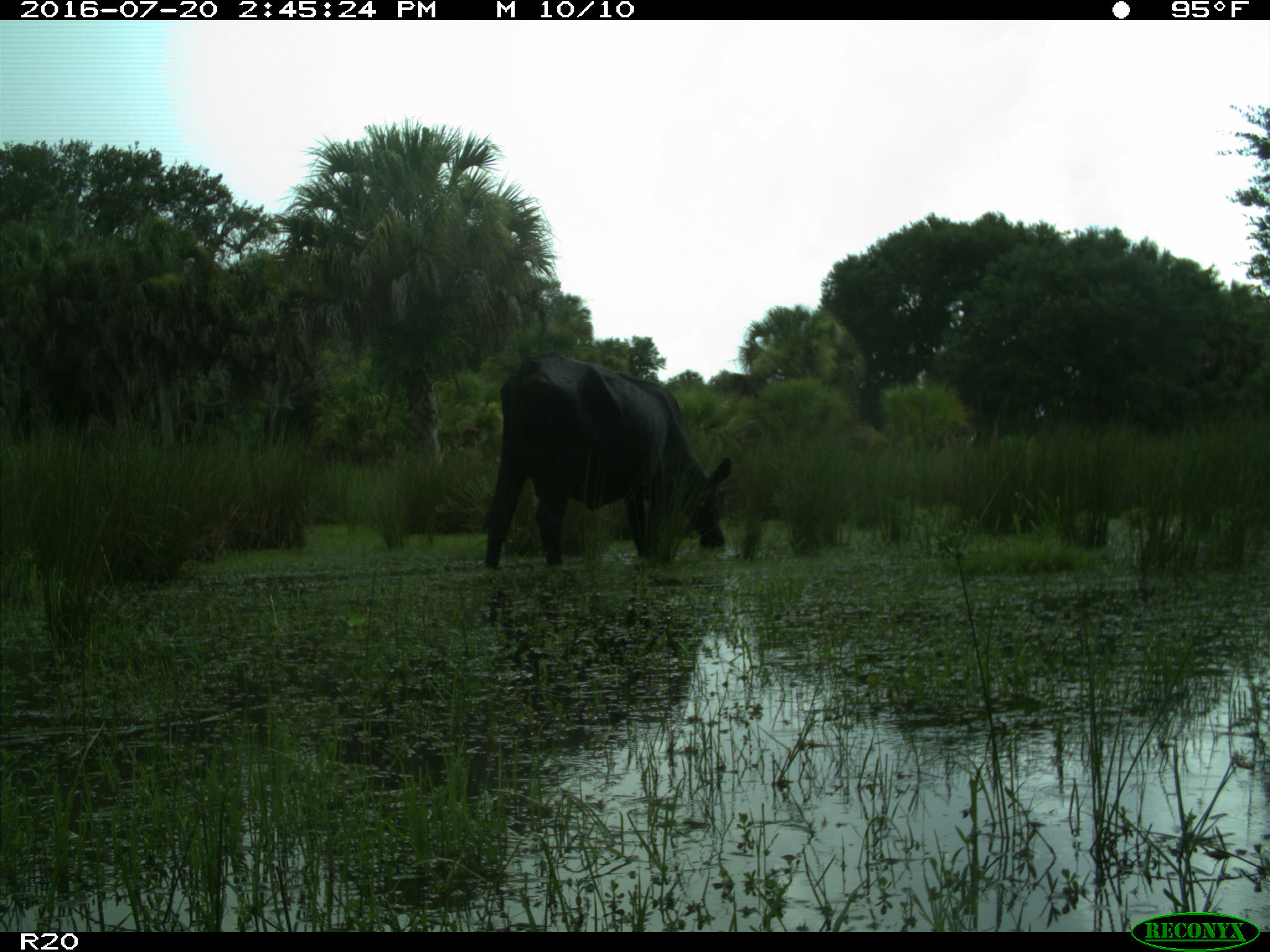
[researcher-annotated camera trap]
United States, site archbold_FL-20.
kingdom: Animalia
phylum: Chordata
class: Mammalia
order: Artiodactyla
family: Bovidae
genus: Bos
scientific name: Bos taurus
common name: domestic cow